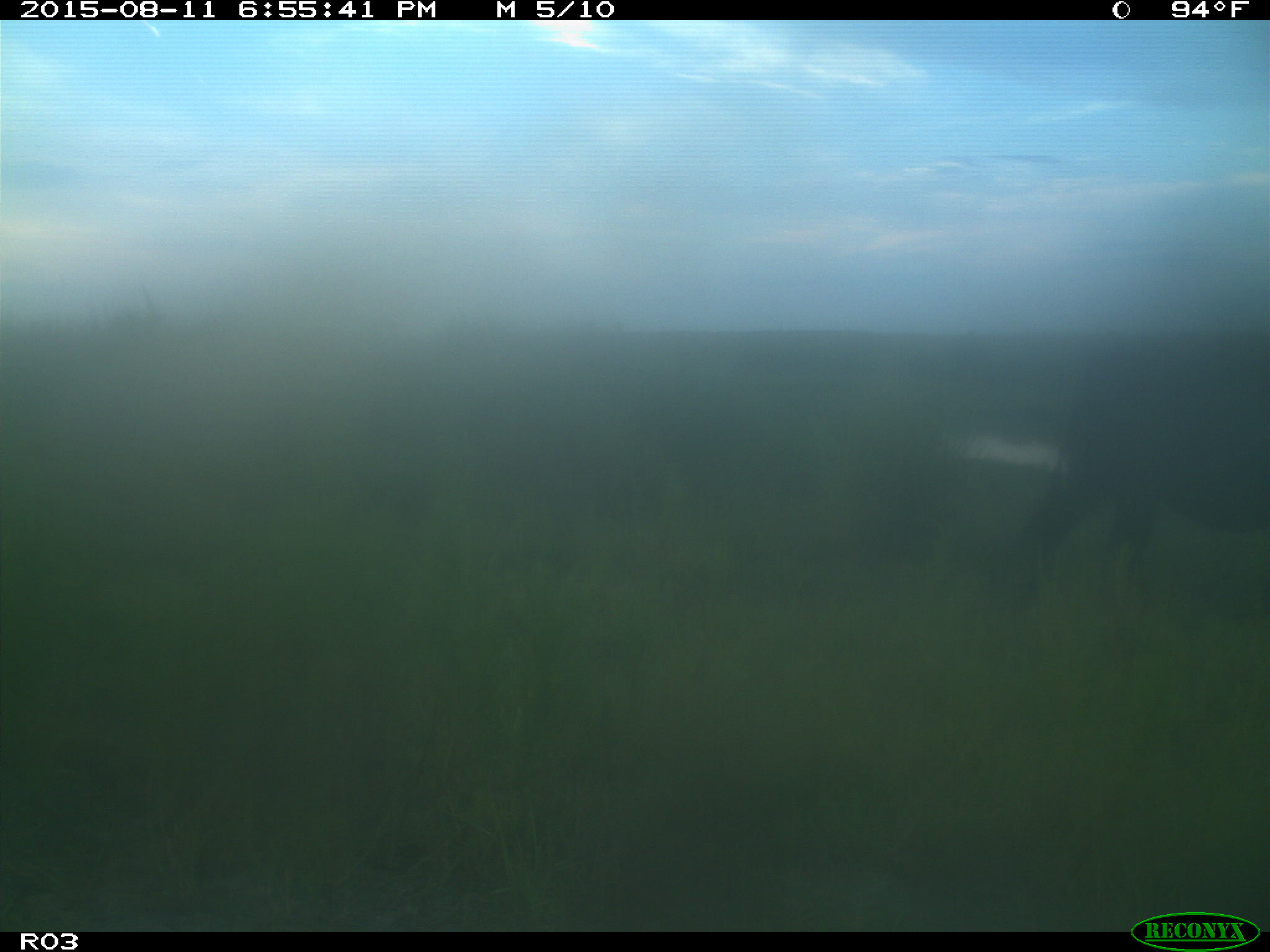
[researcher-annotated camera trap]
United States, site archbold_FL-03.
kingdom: Animalia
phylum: Chordata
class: Mammalia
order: Artiodactyla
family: Bovidae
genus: Bos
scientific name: Bos taurus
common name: domestic cow